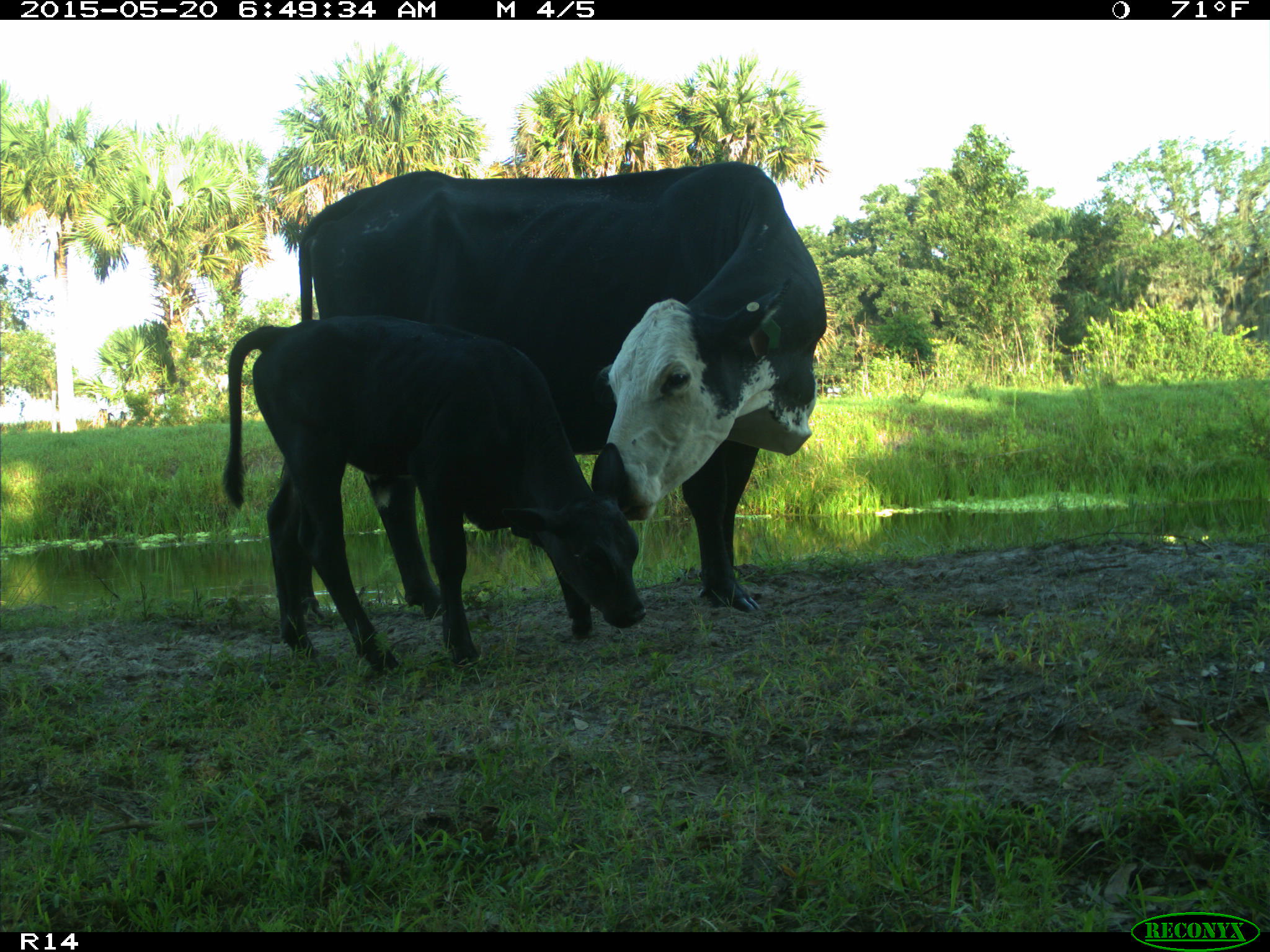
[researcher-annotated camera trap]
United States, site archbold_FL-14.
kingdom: Animalia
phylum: Chordata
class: Mammalia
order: Artiodactyla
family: Bovidae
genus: Bos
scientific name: Bos taurus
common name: domestic cow